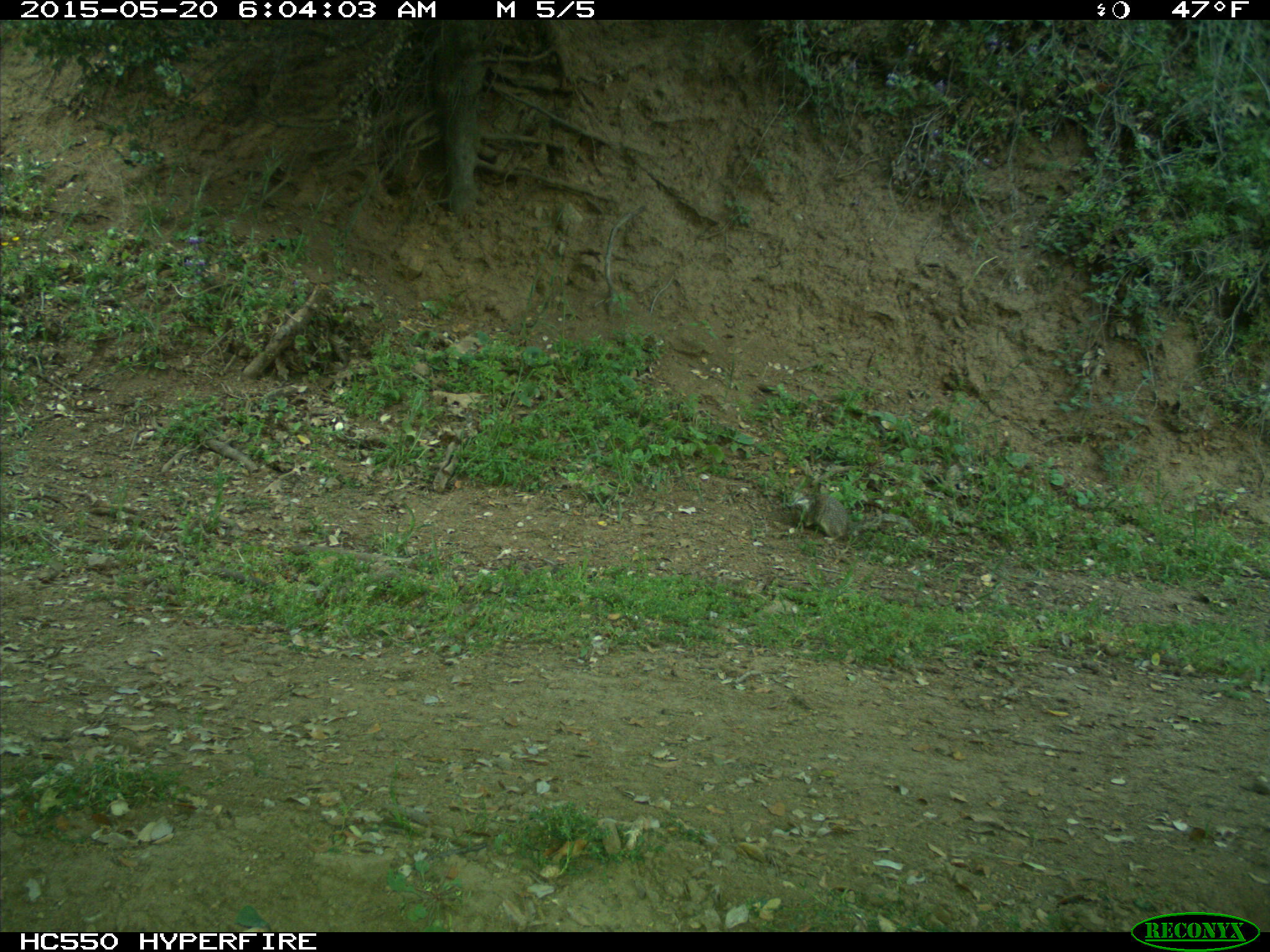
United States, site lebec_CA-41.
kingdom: Animalia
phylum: Chordata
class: Mammalia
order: Rodentia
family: Sciuridae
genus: Otospermophilus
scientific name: Otospermophilus beecheyi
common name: california ground squirrel